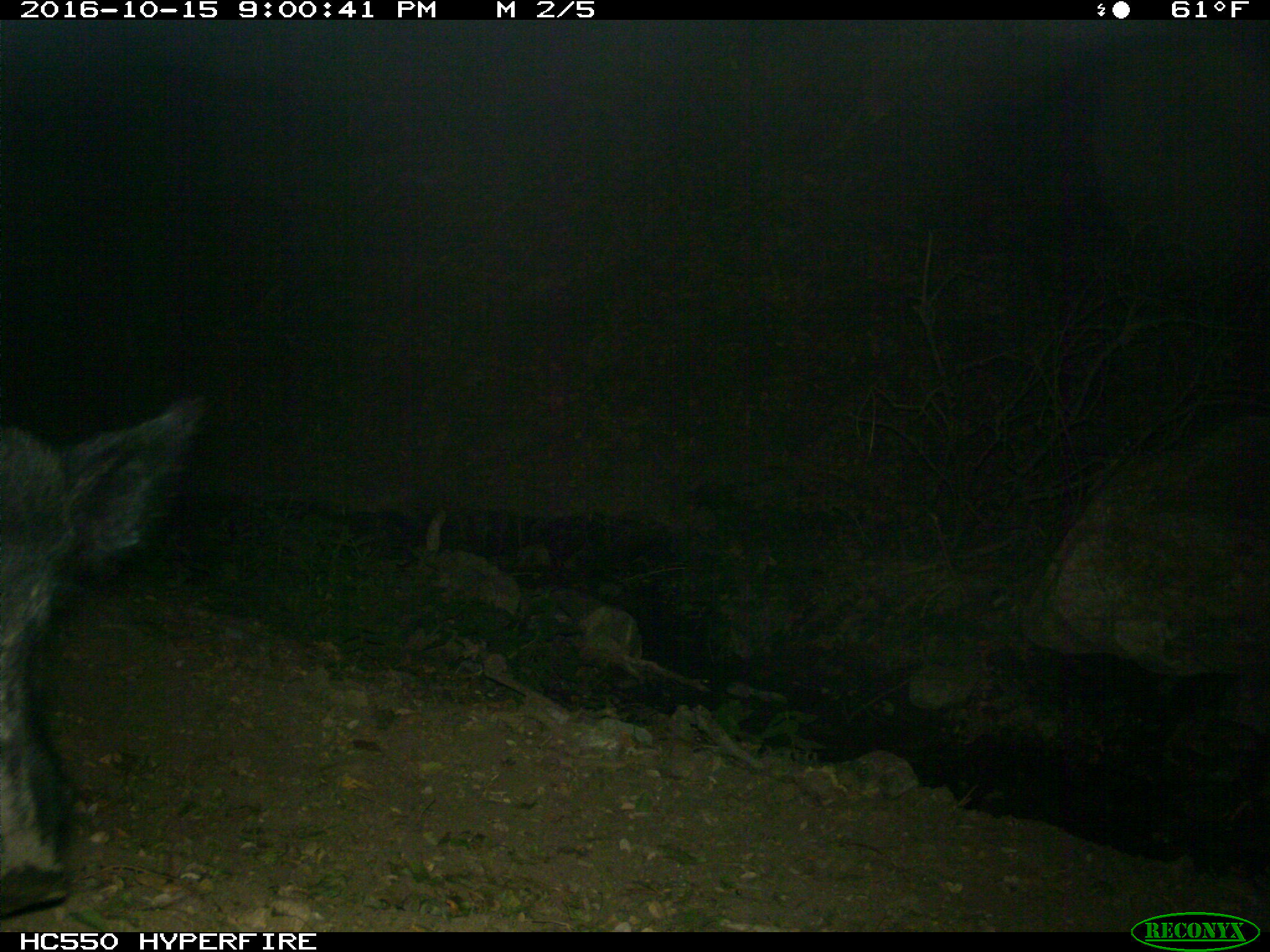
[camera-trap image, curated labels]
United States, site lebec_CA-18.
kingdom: Animalia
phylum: Chordata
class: Mammalia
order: Artiodactyla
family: Suidae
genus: Sus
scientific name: Sus scrofa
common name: wild boar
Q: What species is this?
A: Sus scrofa (wild boar).